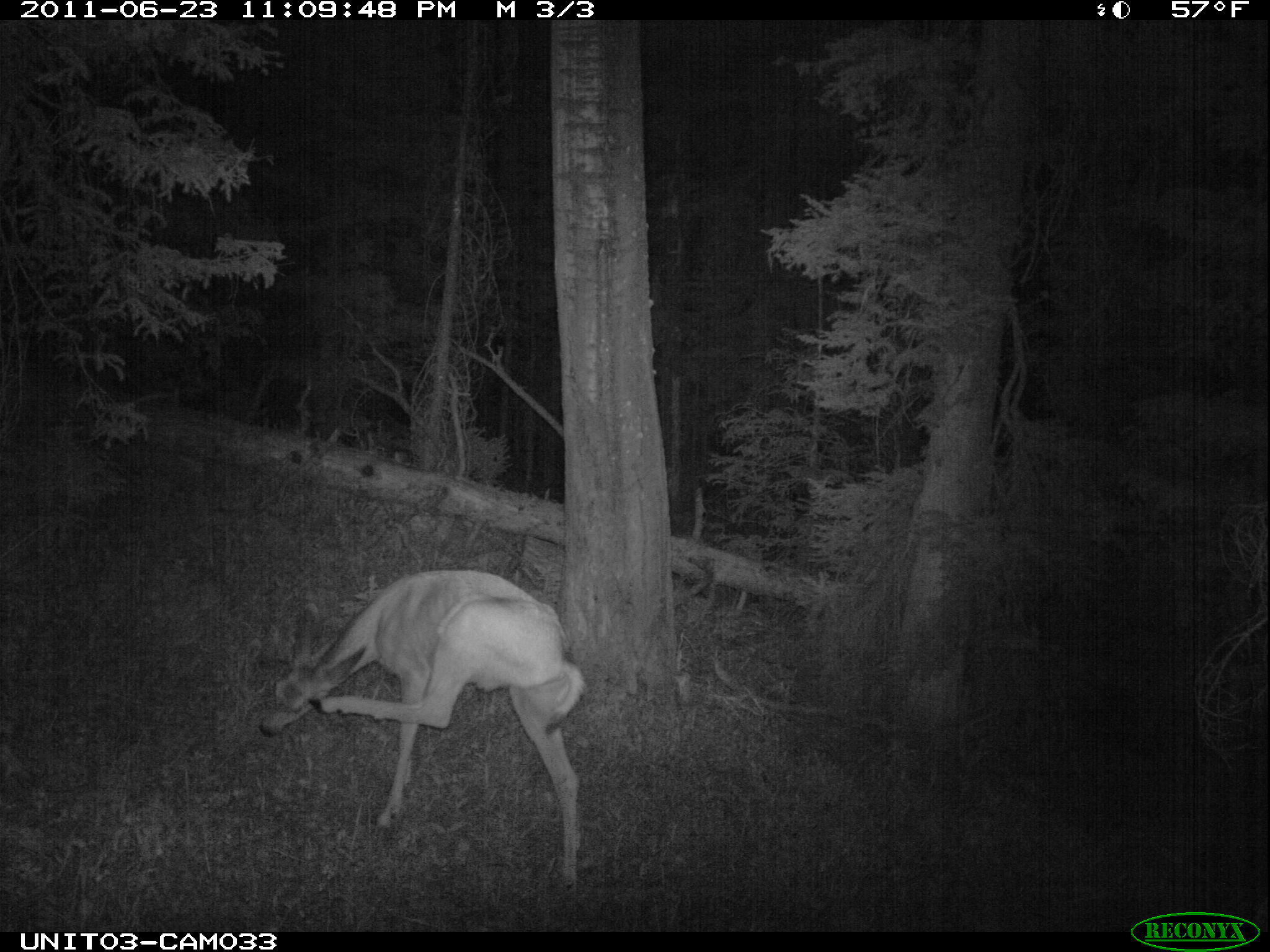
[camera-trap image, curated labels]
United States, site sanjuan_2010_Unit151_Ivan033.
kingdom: Animalia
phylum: Chordata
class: Mammalia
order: Artiodactyla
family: Cervidae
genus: Odocoileus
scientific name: Odocoileus hemionus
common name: mule deer